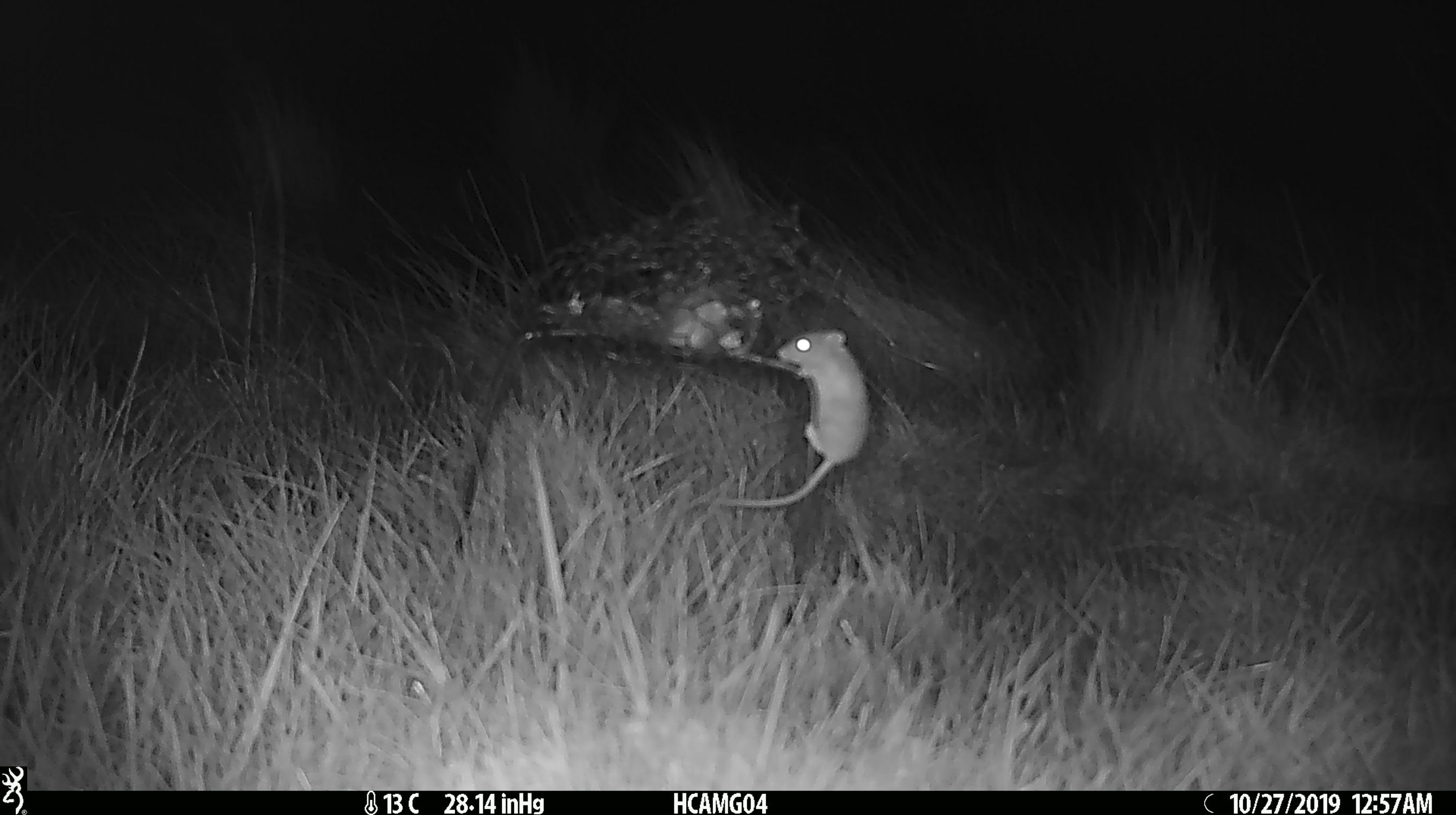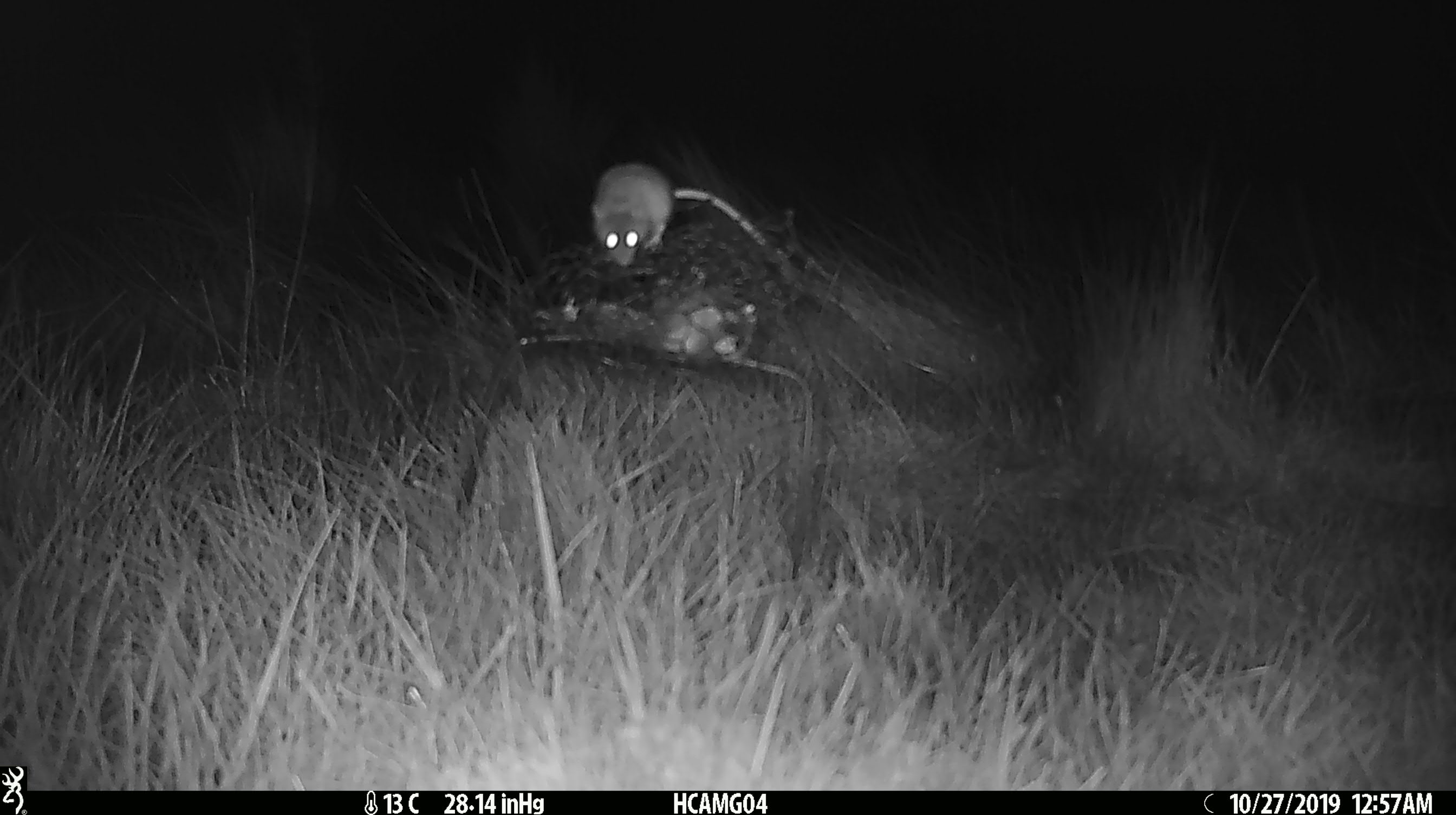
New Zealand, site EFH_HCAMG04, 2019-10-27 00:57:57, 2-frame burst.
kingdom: Animalia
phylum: Chordata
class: Mammalia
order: Rodentia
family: Muridae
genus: Mus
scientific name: Mus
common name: mouse